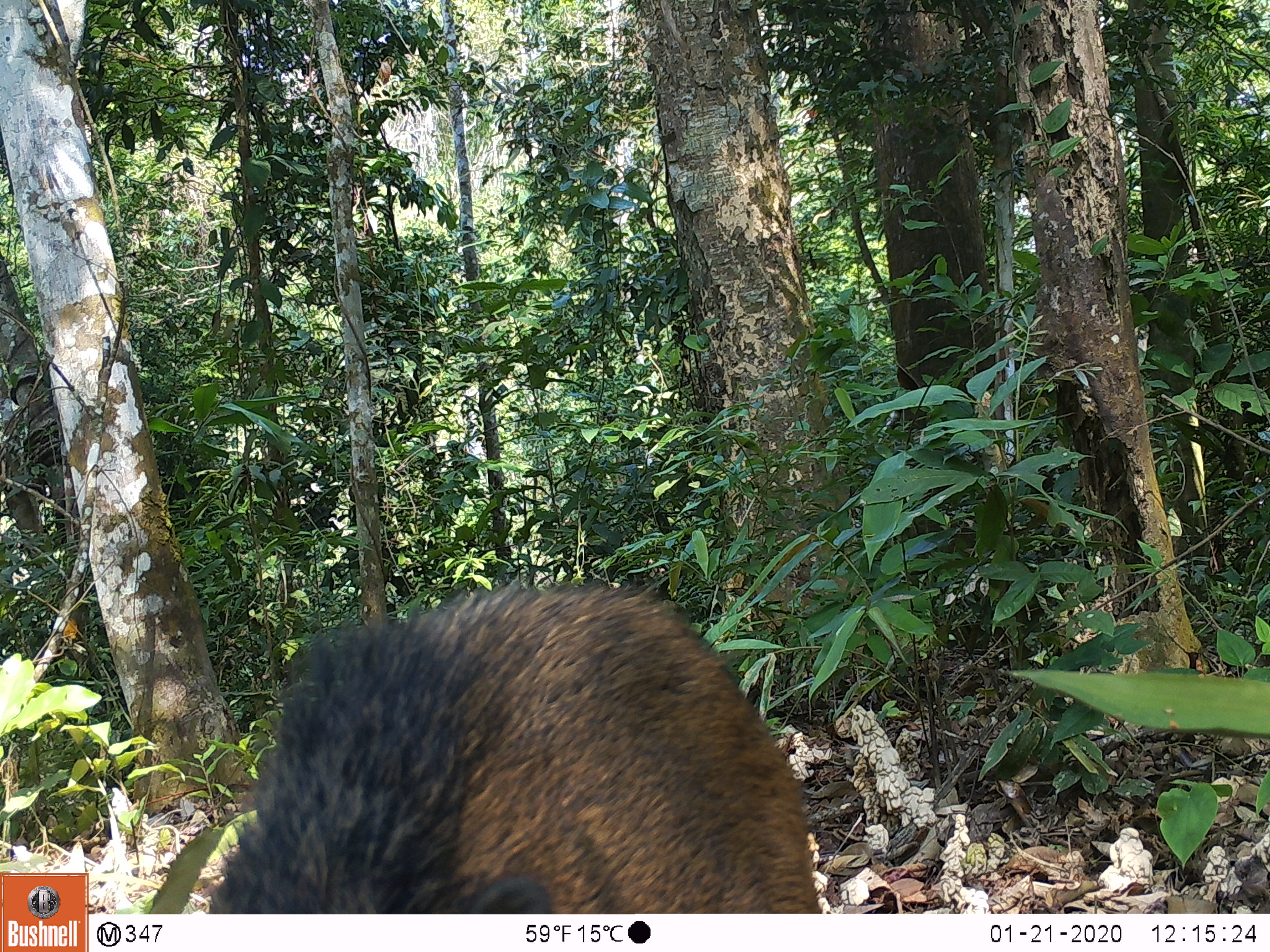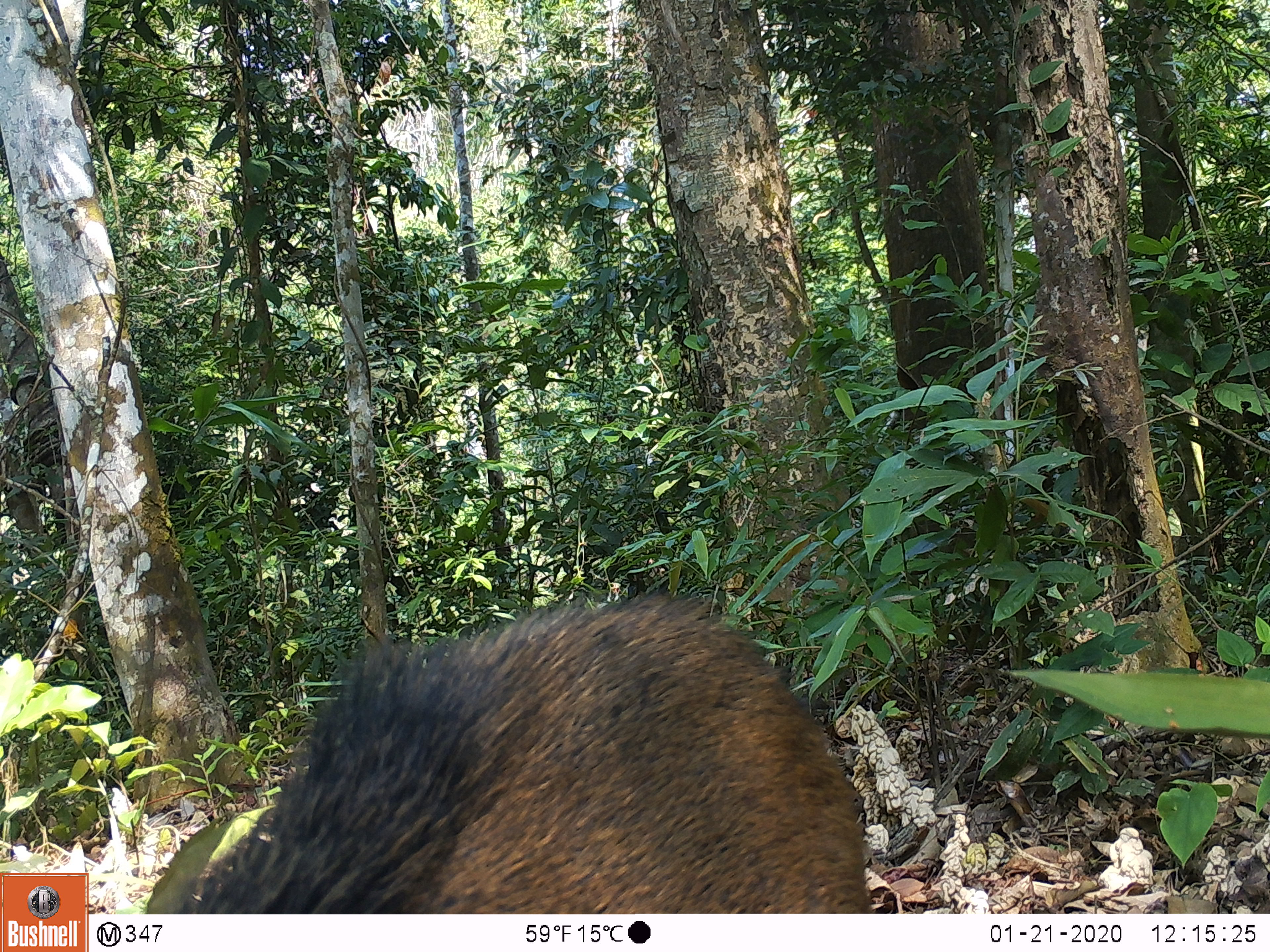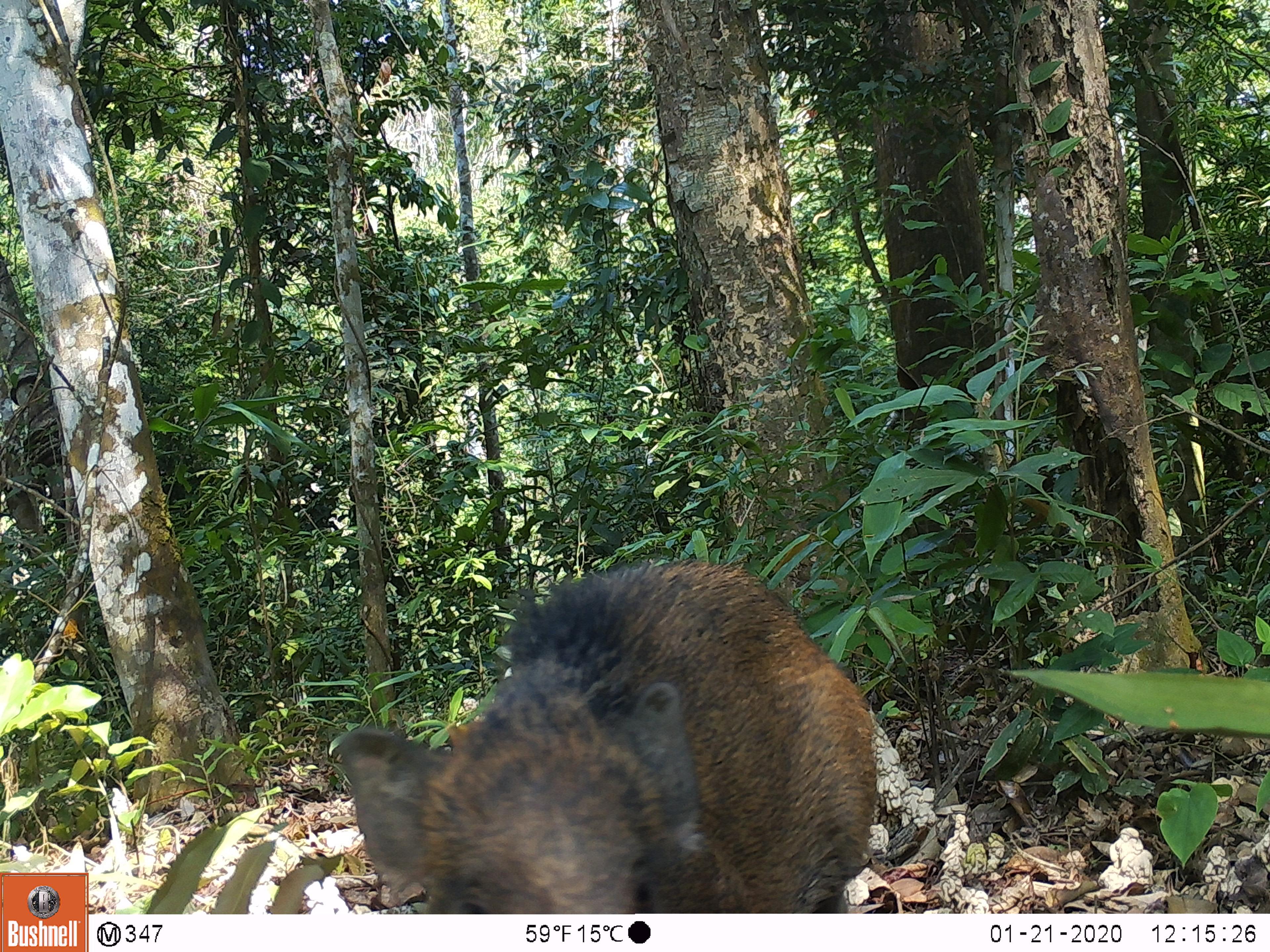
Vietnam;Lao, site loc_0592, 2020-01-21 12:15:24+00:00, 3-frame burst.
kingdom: Animalia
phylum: Chordata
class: Mammalia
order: Artiodactyla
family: Suidae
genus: Sus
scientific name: Sus scrofa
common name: eurasian wild pig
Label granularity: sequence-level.